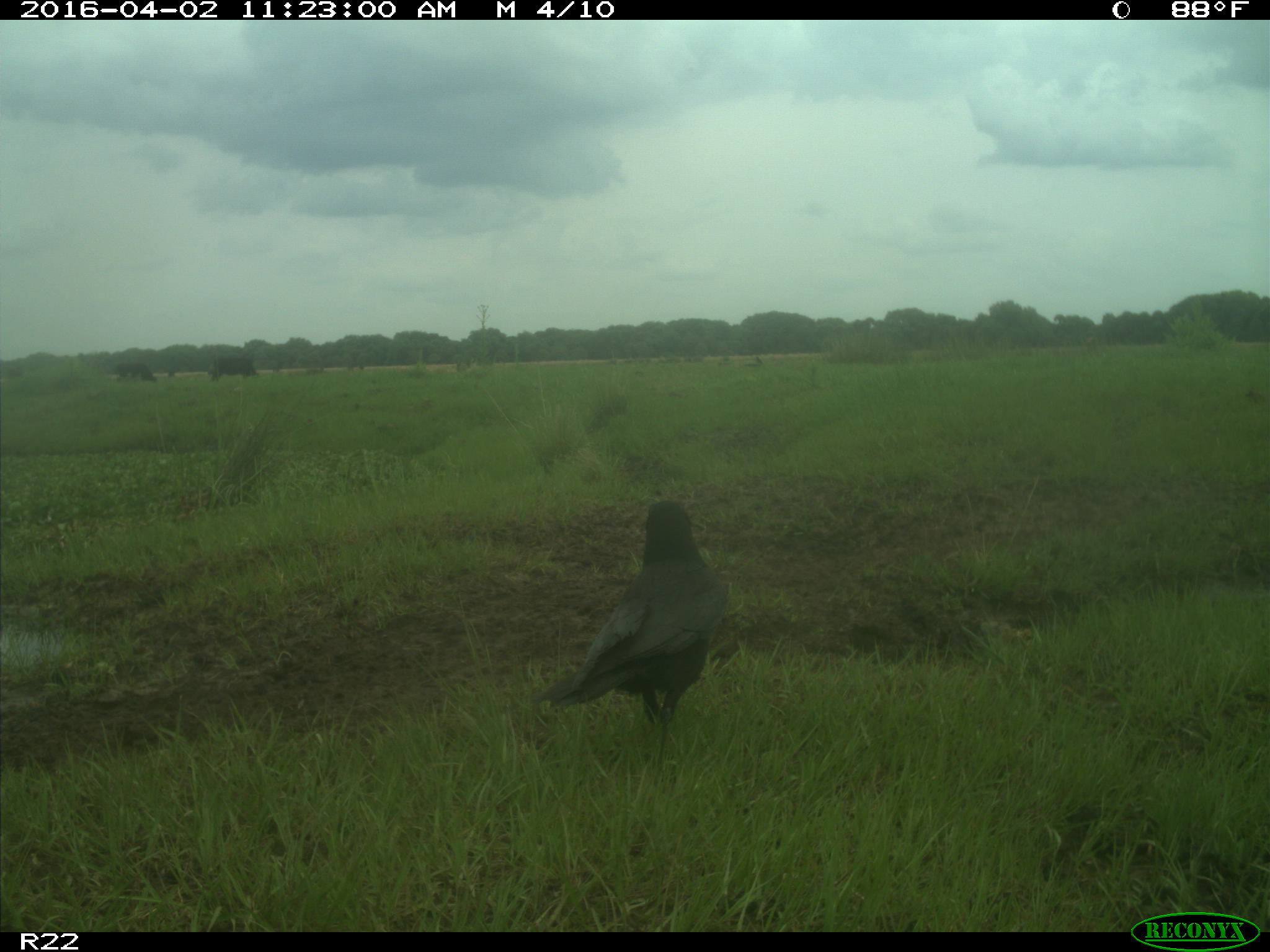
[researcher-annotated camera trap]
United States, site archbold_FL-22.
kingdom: Animalia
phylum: Chordata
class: Mammalia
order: Artiodactyla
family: Bovidae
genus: Bos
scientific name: Bos taurus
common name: domestic cow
Bos taurus (domestic cow).